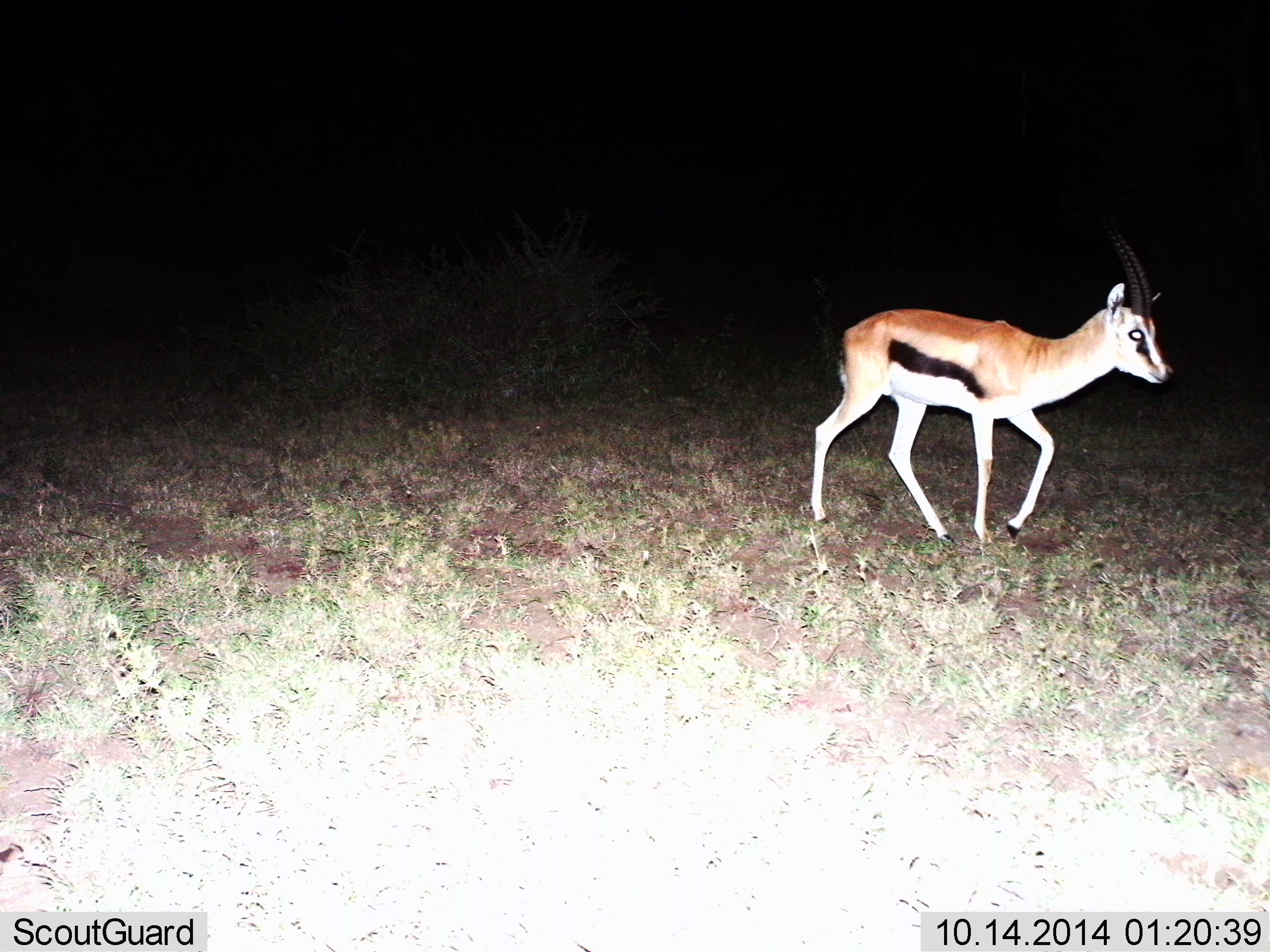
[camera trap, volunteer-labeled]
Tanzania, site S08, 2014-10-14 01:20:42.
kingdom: Animalia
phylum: Chordata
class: Mammalia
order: Artiodactyla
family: Bovidae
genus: Eudorcas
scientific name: Eudorcas thomsonii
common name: thomson's gazelle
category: gazellethomsons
Gazellethomsons (thomson's gazelle) (Eudorcas thomsonii), count 1. Behavior (volunteer vote fractions): standing 40%, resting 0%, moving 80%, interacting 0%. Young present (vote fraction): 10%. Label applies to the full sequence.